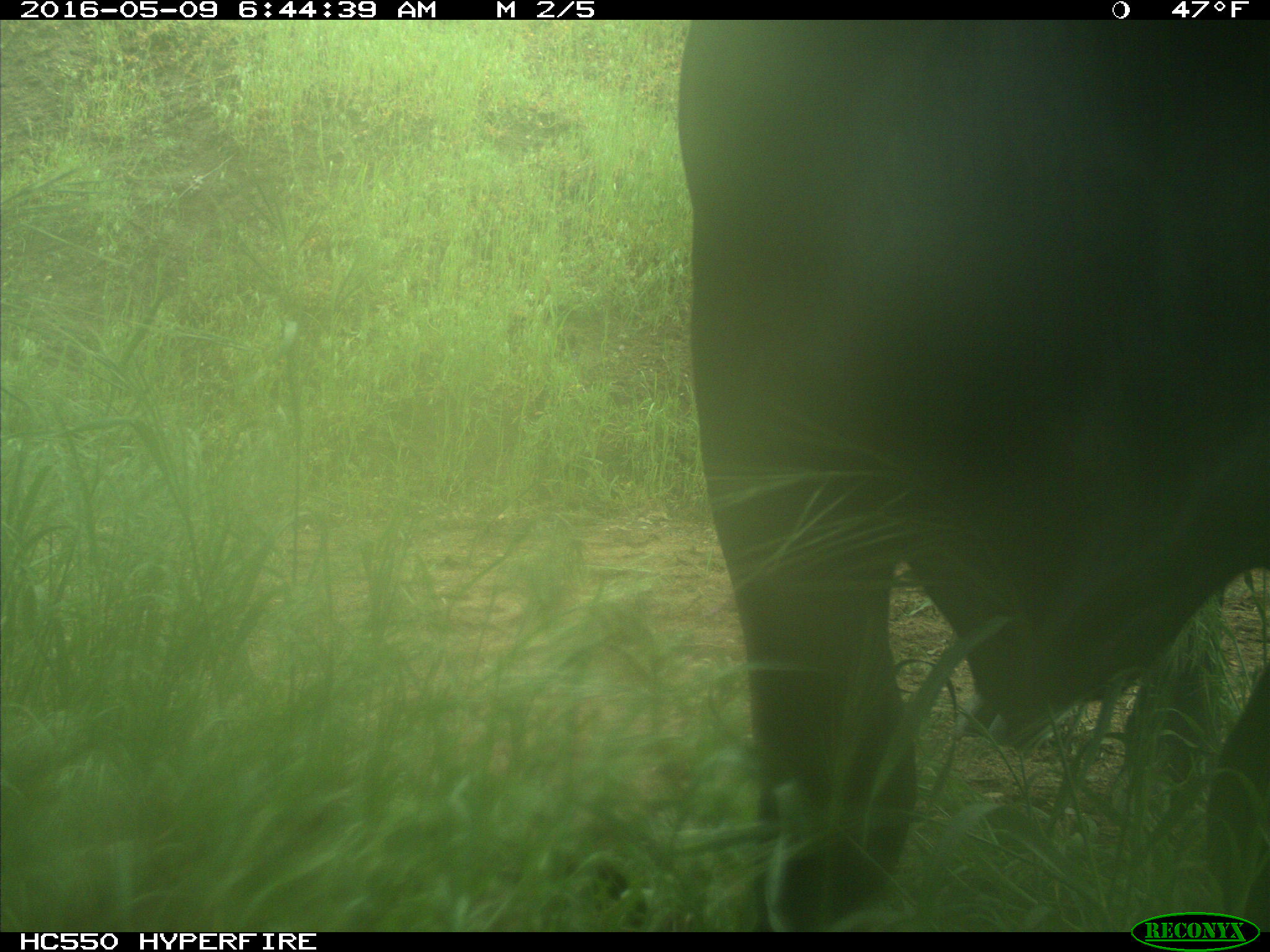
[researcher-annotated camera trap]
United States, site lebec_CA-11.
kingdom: Animalia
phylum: Chordata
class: Mammalia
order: Artiodactyla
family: Bovidae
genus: Bos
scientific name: Bos taurus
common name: domestic cow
Bos taurus (domestic cow).